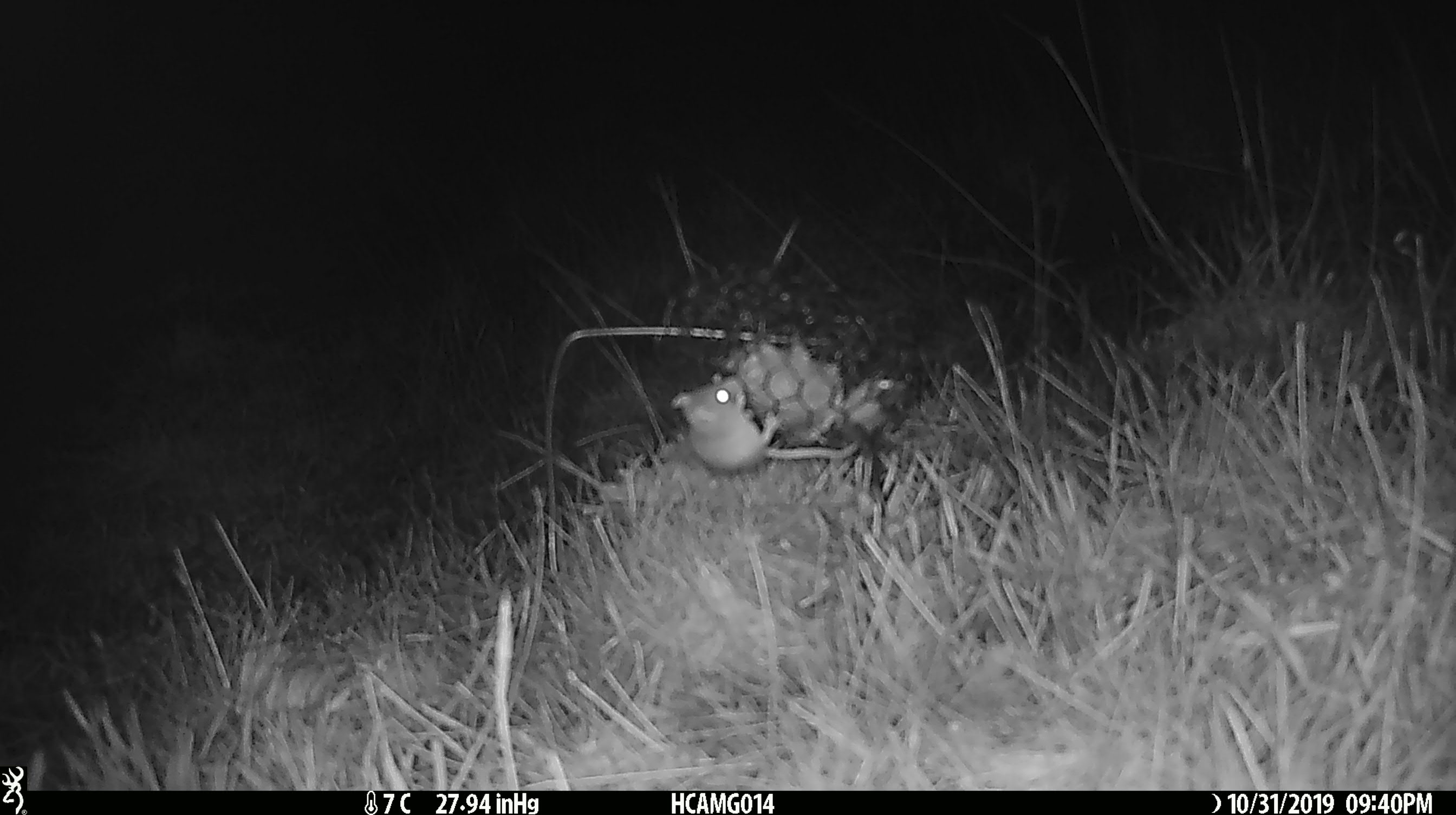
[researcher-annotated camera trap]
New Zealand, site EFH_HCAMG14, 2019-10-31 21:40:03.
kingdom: Animalia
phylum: Chordata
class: Mammalia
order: Rodentia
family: Muridae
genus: Mus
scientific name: Mus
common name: mouse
Mouse (Mus).